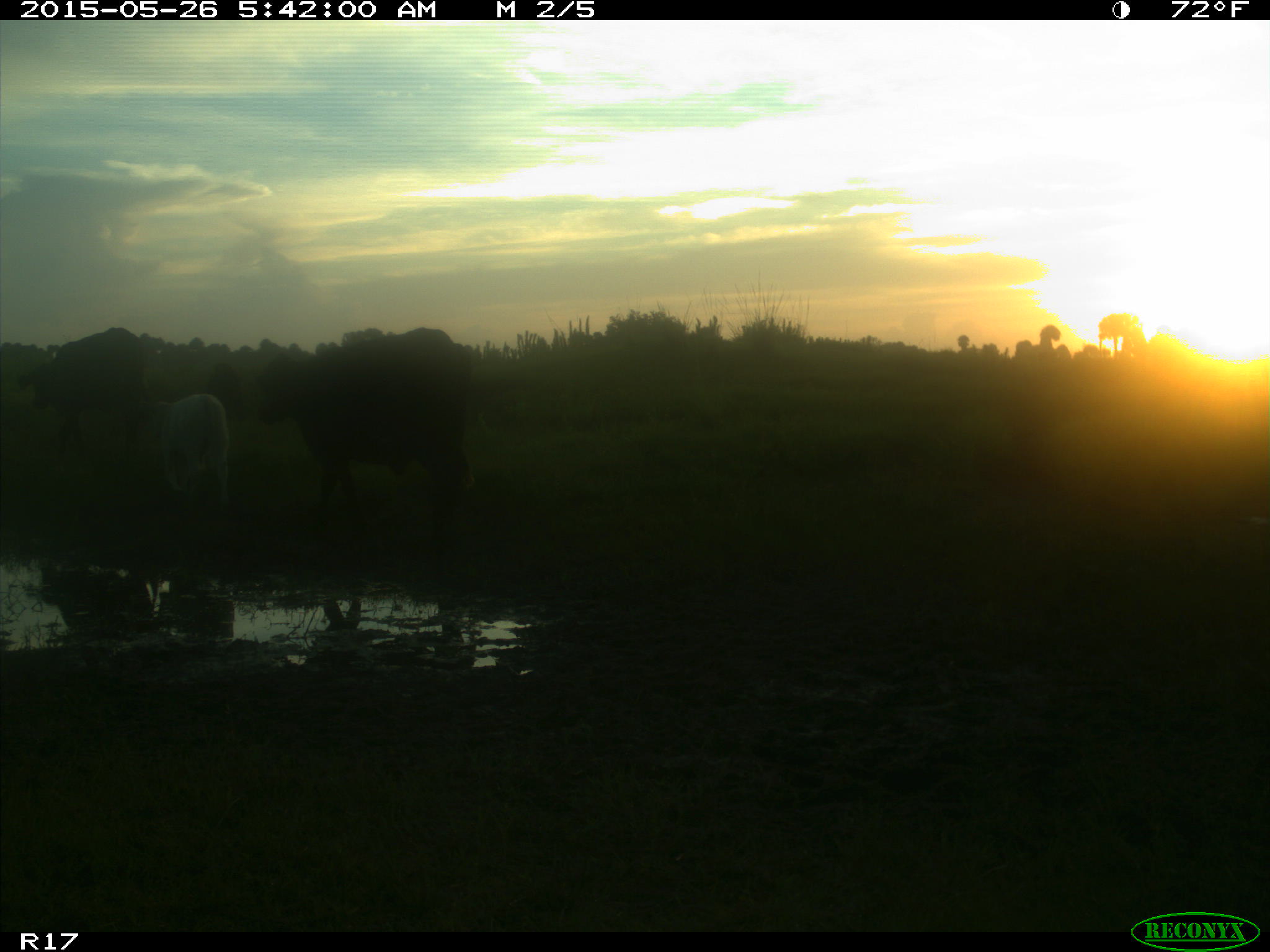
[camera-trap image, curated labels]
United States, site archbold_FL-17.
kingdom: Animalia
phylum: Chordata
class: Mammalia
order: Artiodactyla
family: Bovidae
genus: Bos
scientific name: Bos taurus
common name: domestic cow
Bos taurus (domestic cow).